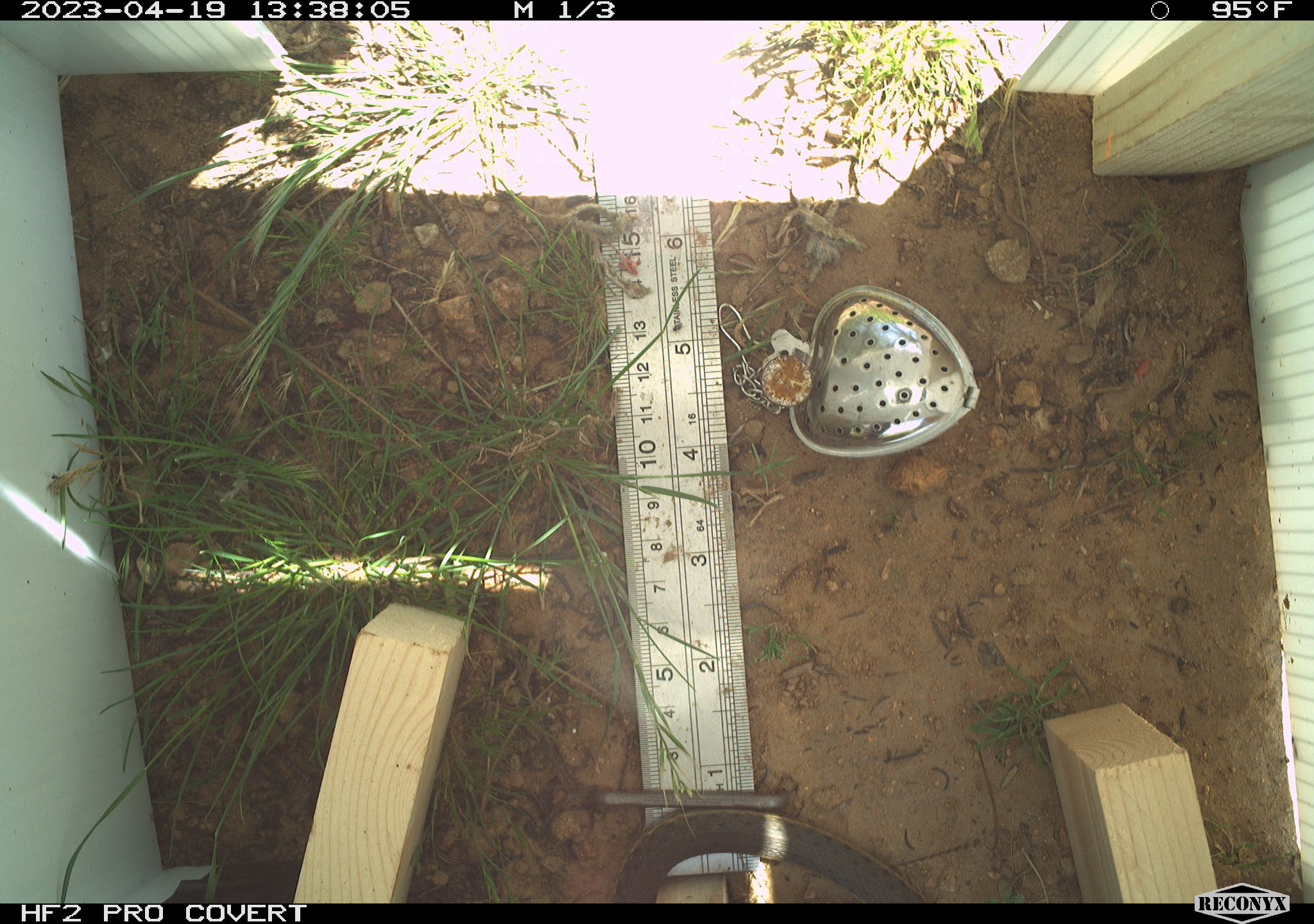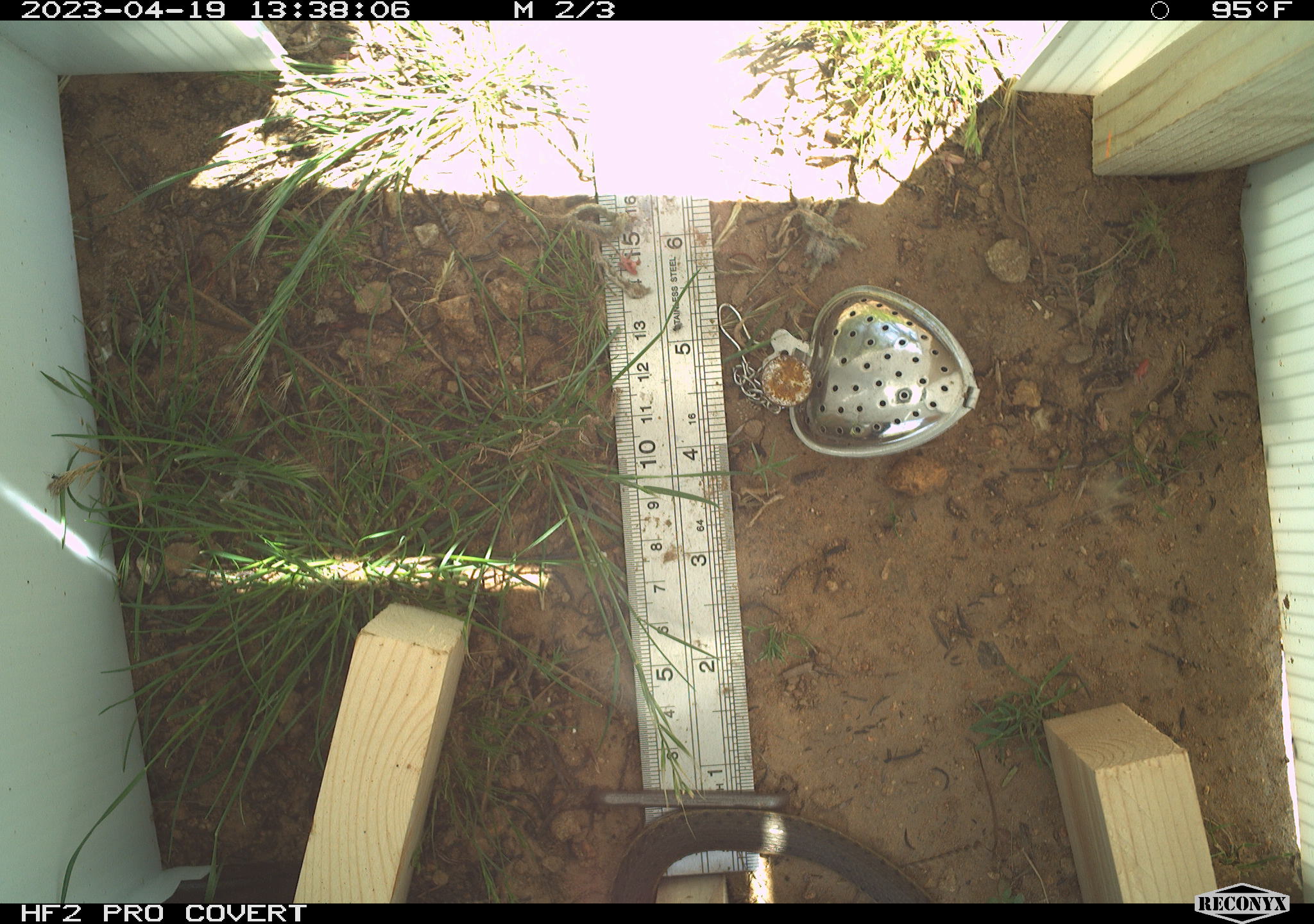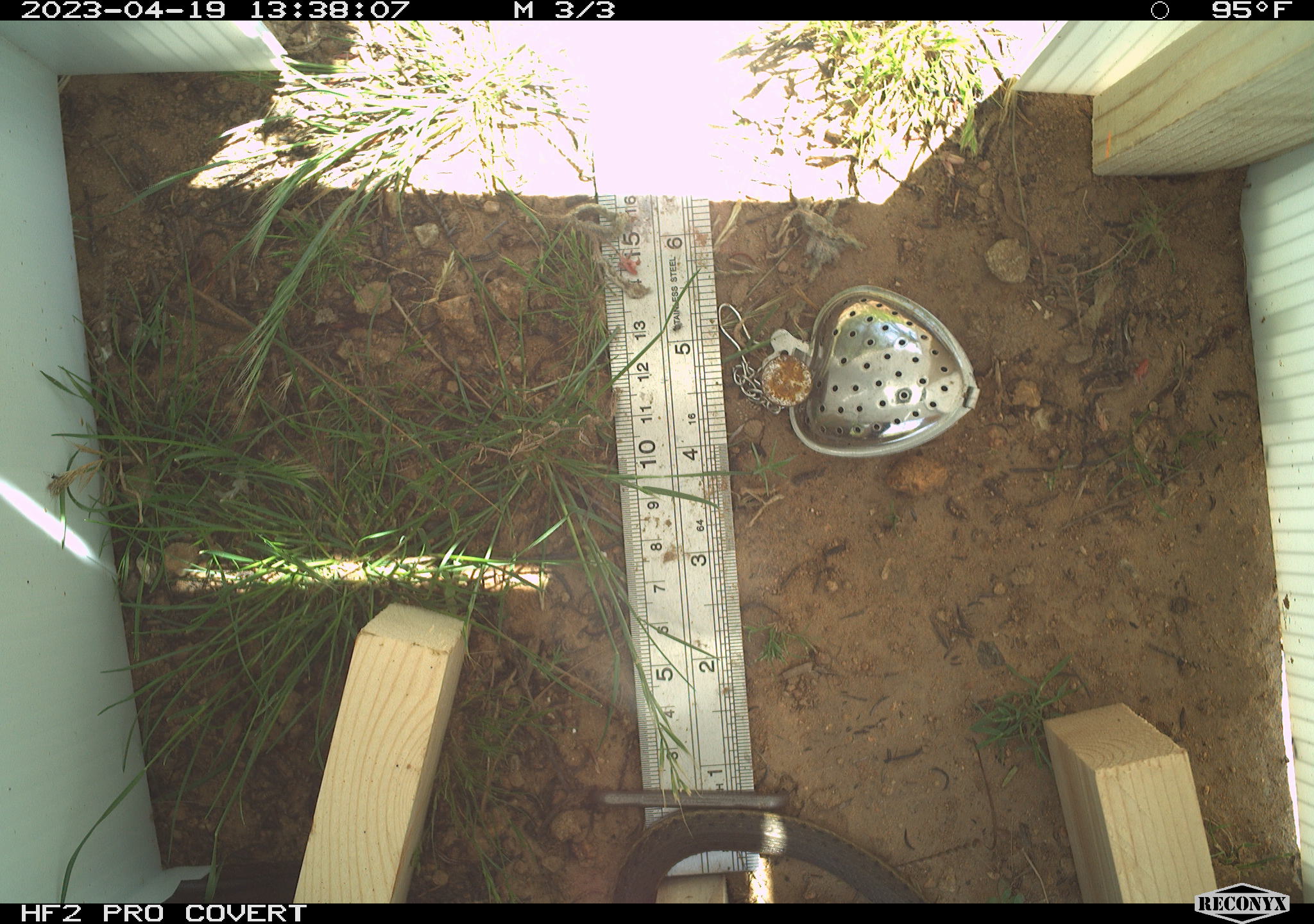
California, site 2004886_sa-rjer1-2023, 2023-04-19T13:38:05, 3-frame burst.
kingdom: Animalia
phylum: Chordata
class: Reptilia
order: Squamata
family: Colubridae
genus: Masticophis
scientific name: Masticophis lateralis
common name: striped racer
Striped racer (Masticophis lateralis).